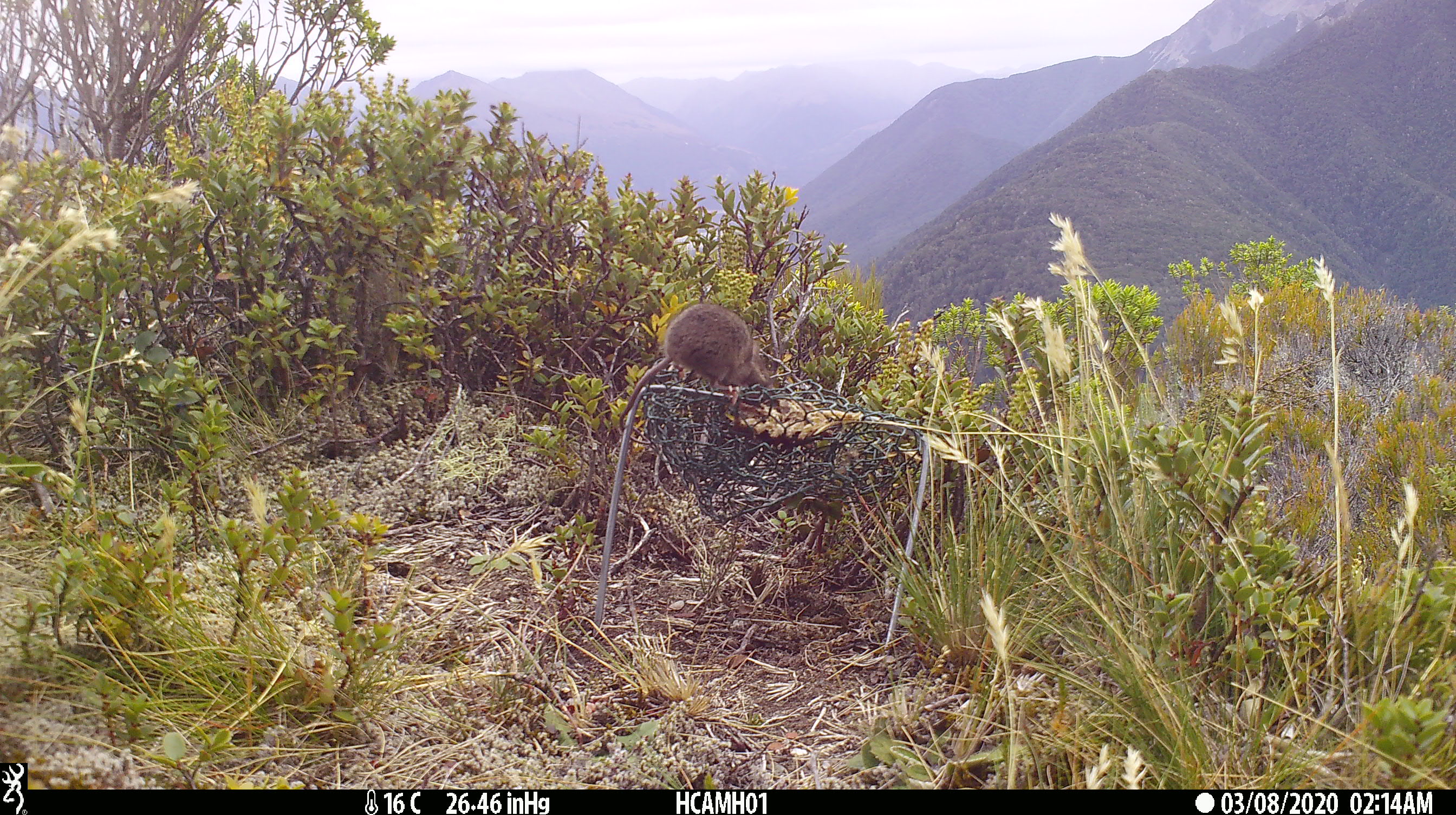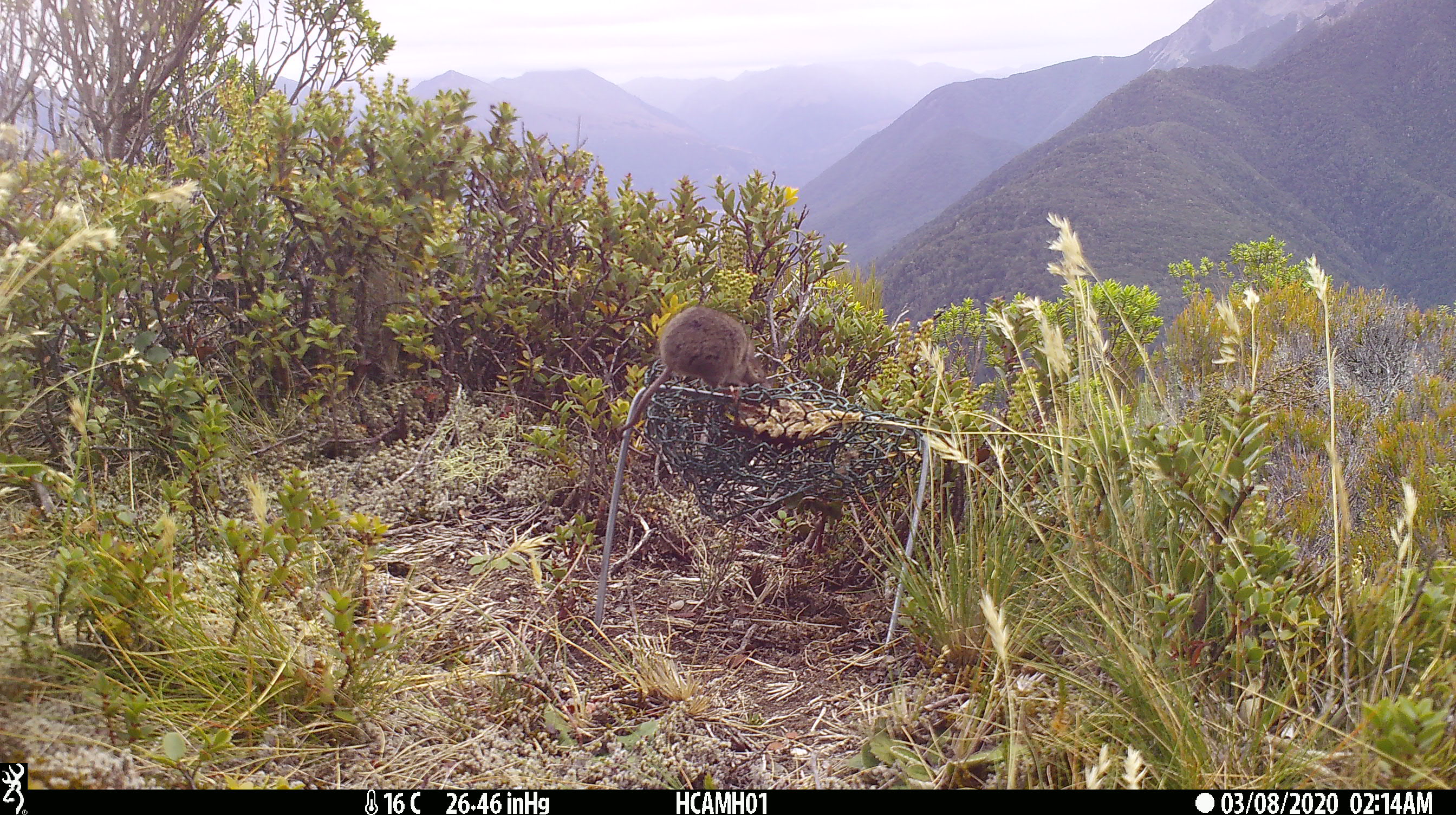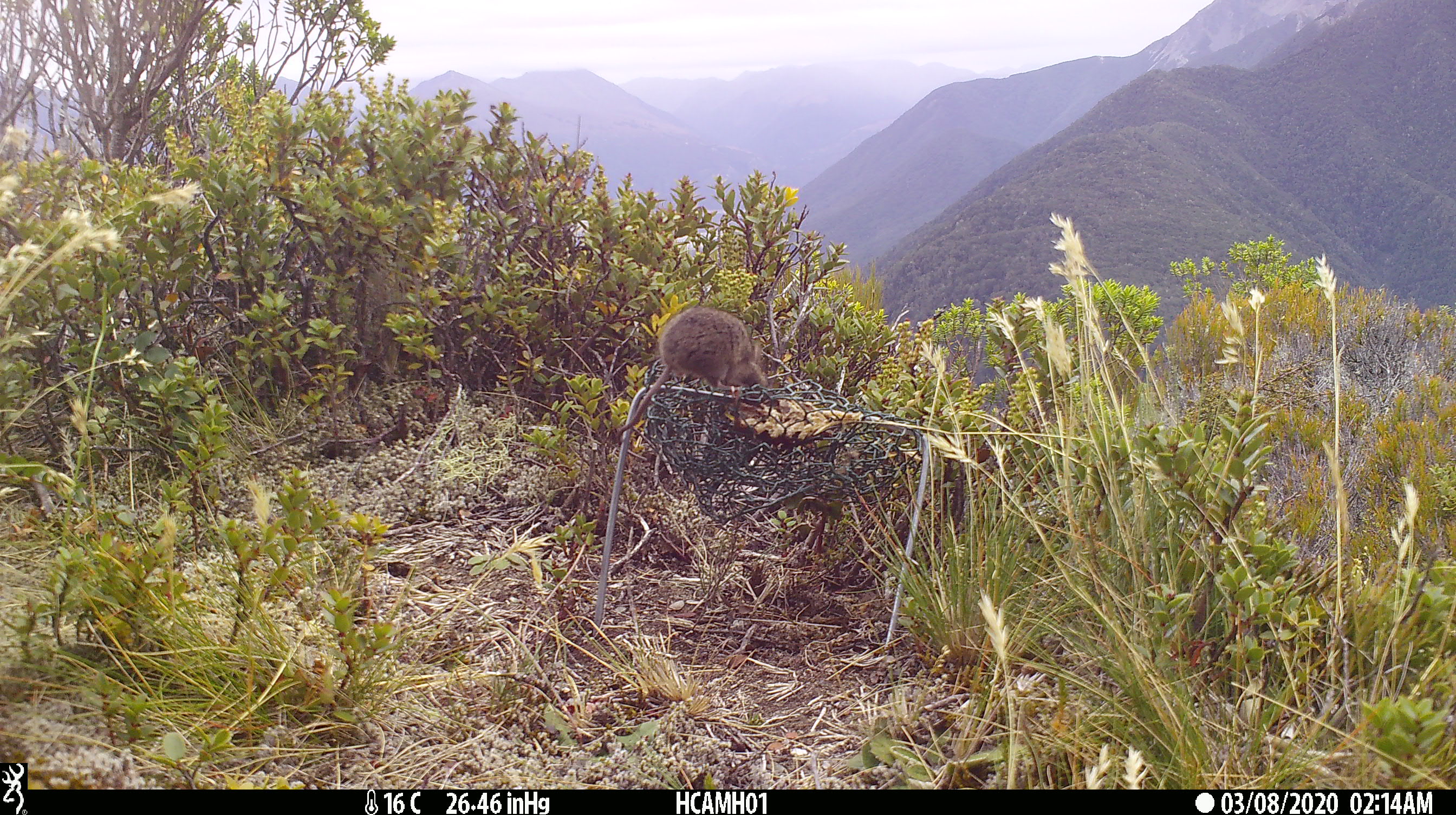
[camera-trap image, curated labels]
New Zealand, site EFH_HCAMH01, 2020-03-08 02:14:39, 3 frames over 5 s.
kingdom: Animalia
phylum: Chordata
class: Mammalia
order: Rodentia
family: Muridae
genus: Mus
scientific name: Mus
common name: mouse